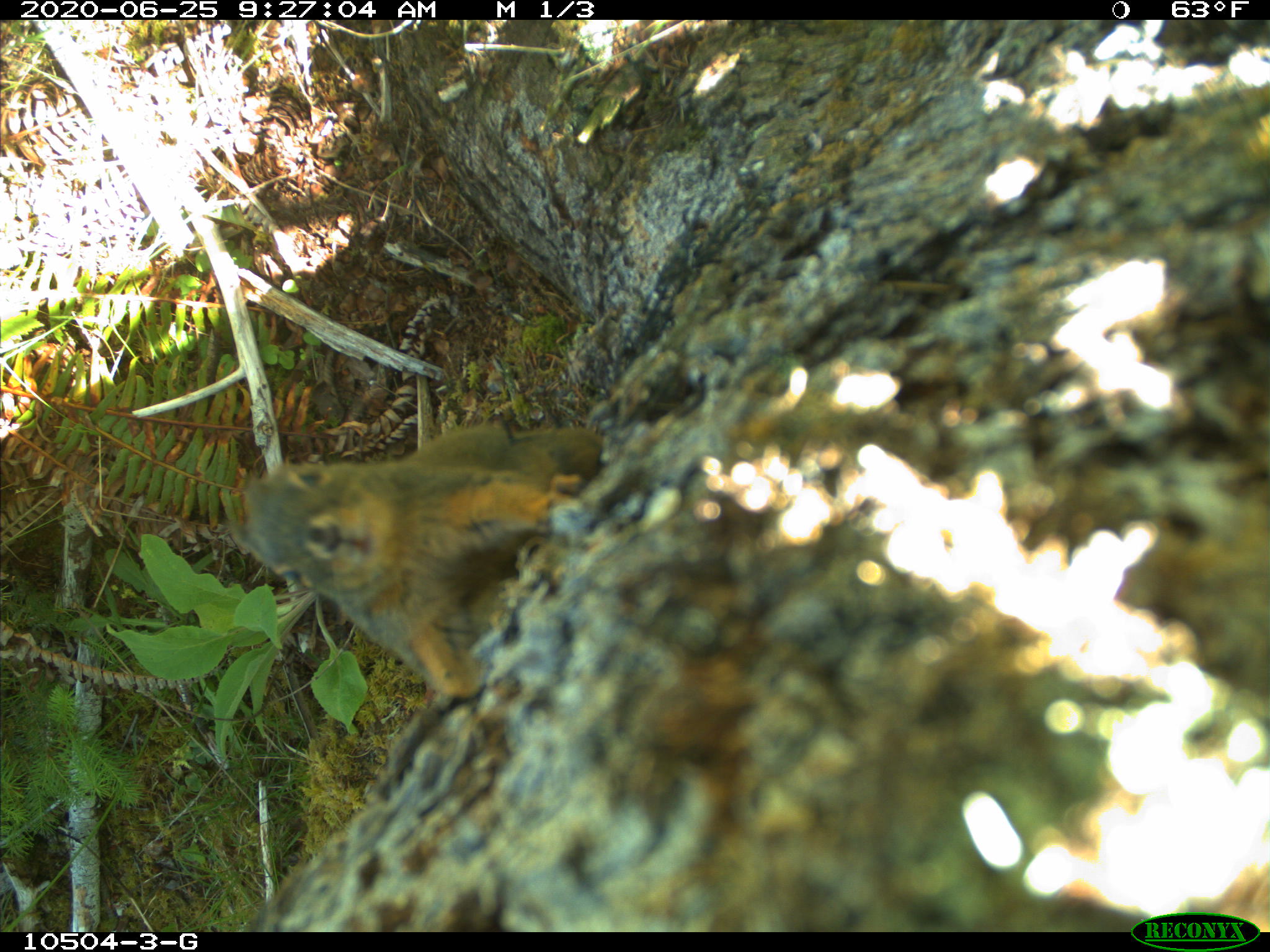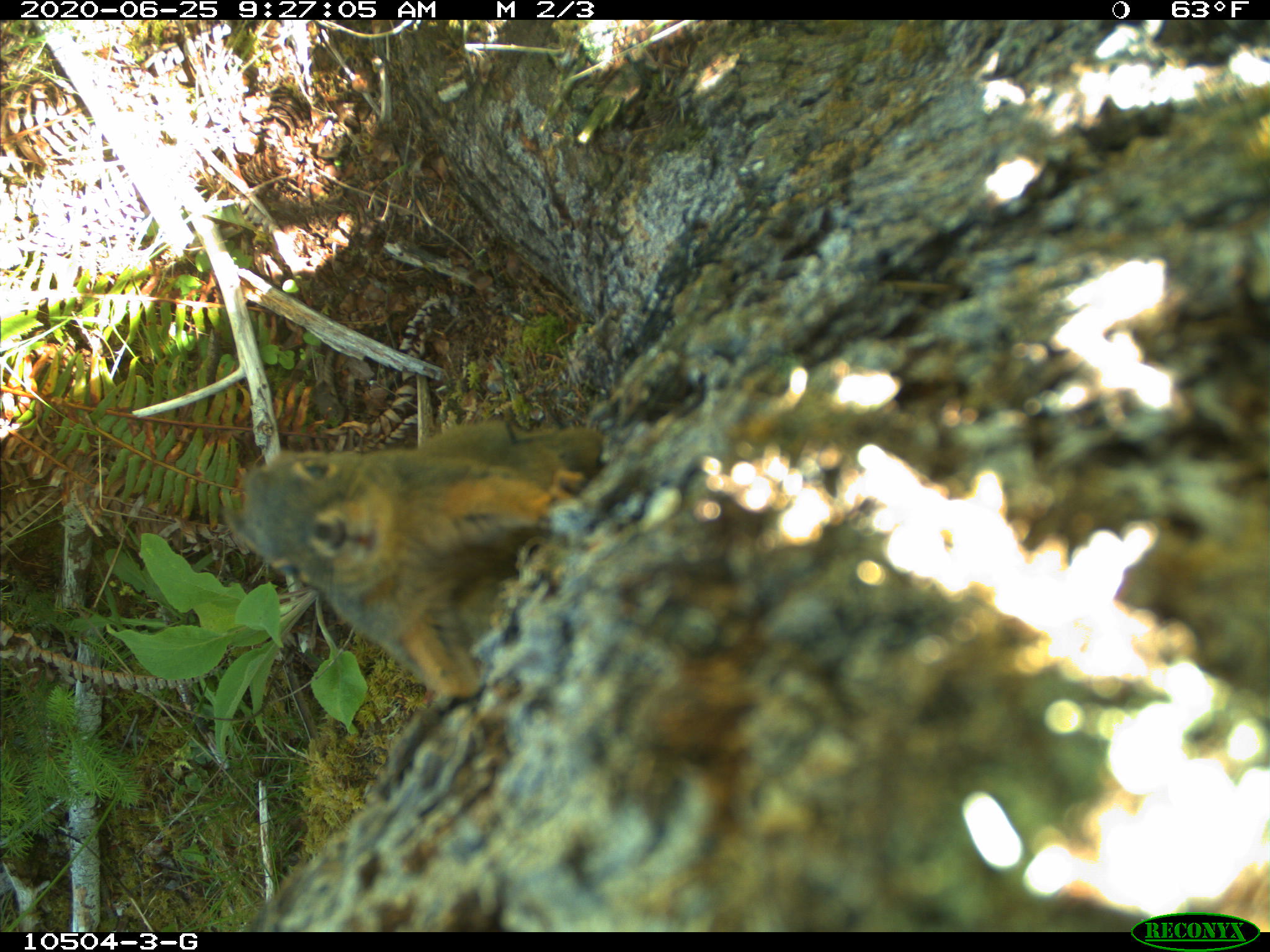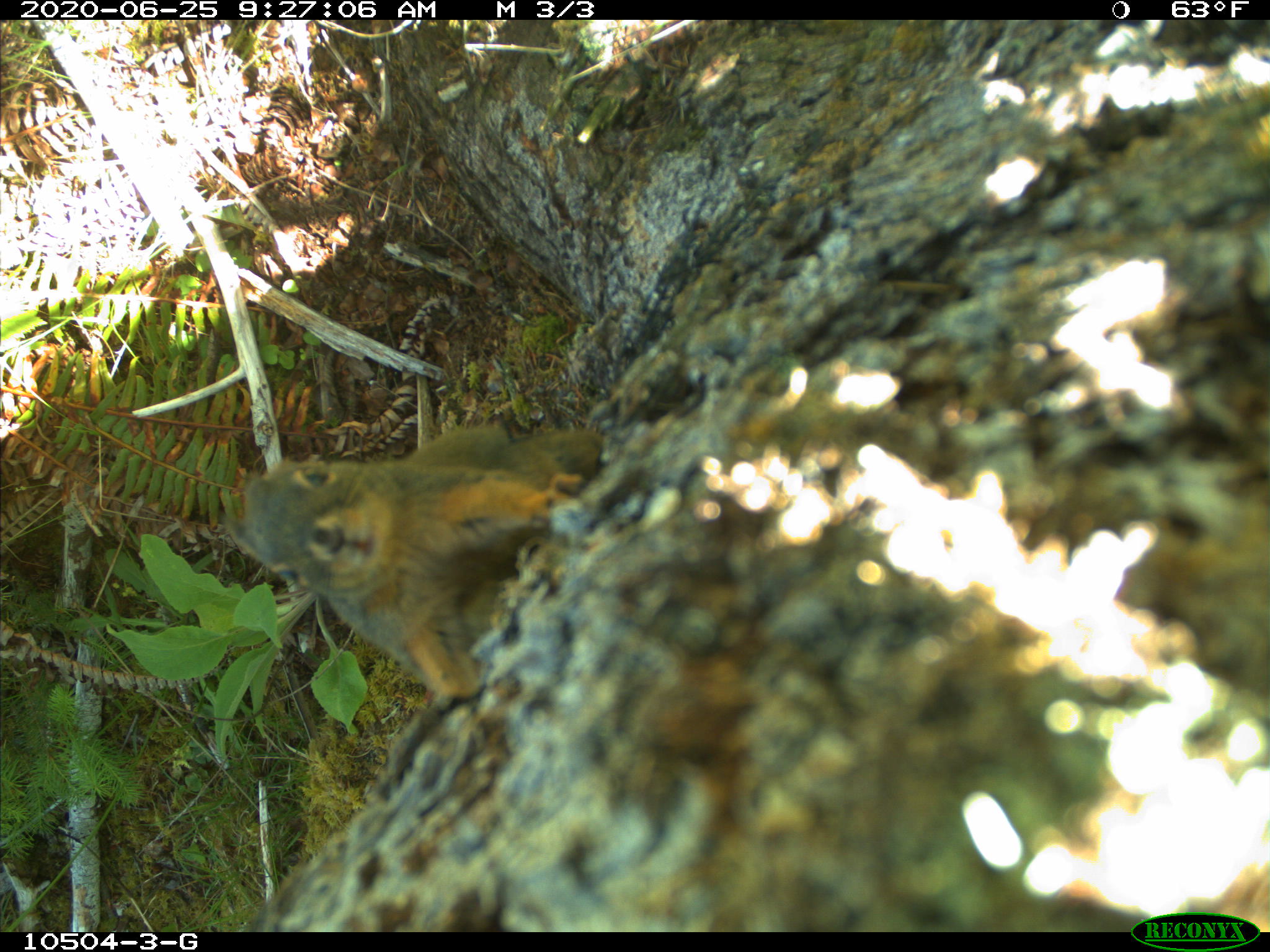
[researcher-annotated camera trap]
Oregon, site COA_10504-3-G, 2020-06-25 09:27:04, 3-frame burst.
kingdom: Animalia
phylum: Chordata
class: Mammalia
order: Rodentia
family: Sciuridae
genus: Tamiasciurus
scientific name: Tamiasciurus douglasii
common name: douglas squirrel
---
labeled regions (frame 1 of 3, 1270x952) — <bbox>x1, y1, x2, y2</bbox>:
douglas squirrel: <bbox>231, 396, 606, 719</bbox>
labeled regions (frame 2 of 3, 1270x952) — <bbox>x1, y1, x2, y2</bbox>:
douglas squirrel: <bbox>232, 406, 599, 715</bbox>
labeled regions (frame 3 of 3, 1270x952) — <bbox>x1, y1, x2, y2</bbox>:
douglas squirrel: <bbox>243, 415, 606, 719</bbox>